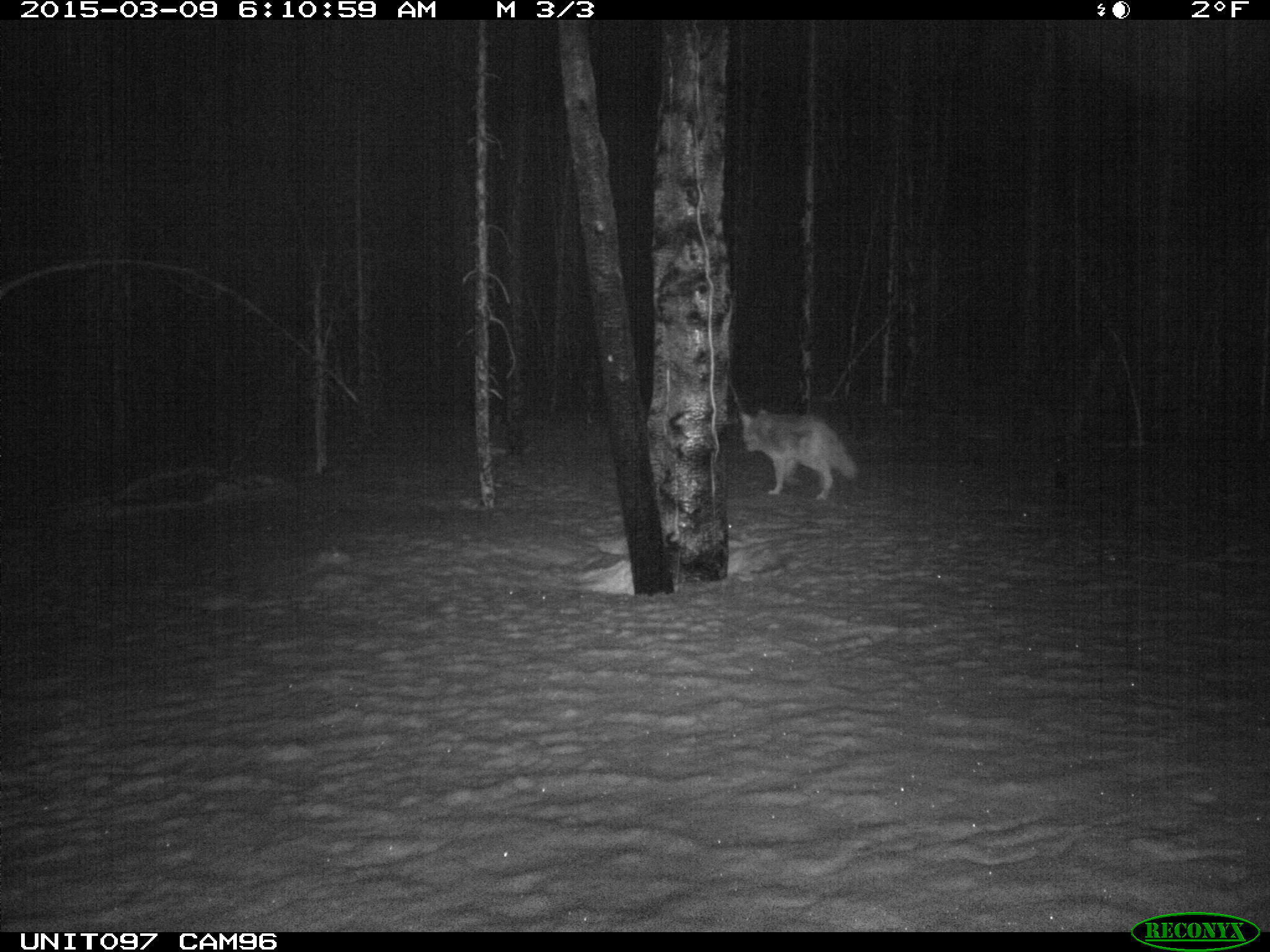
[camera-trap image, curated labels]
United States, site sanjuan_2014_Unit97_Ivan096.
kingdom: Animalia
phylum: Chordata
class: Mammalia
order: Carnivora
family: Canidae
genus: Canis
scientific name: Canis latrans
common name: coyote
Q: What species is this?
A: Canis latrans (coyote).